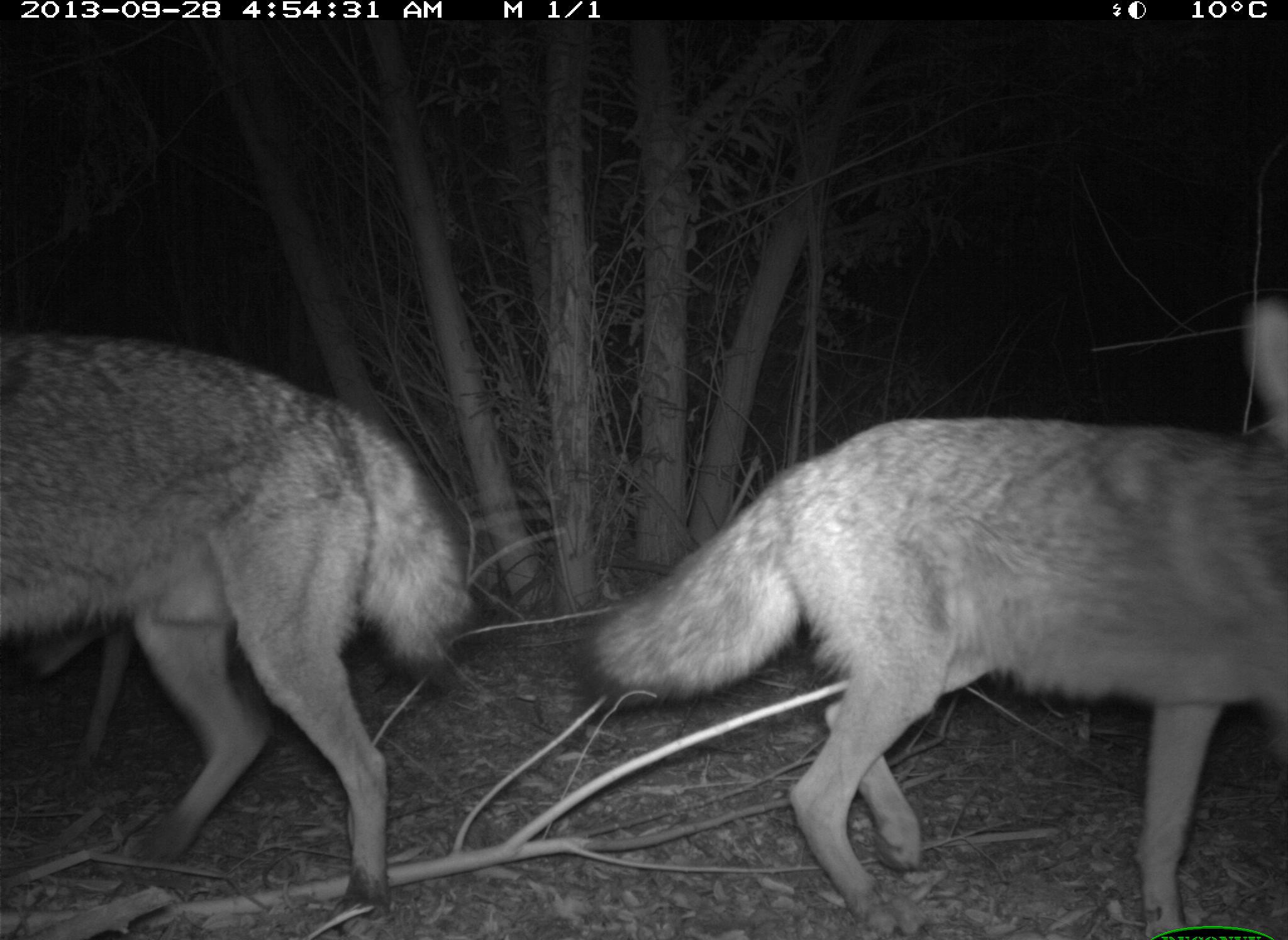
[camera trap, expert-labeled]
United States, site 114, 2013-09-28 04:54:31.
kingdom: Animalia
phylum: Chordata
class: Mammalia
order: Carnivora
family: Canidae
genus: Canis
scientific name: Canis latrans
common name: coyote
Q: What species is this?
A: Coyote (Canis latrans).